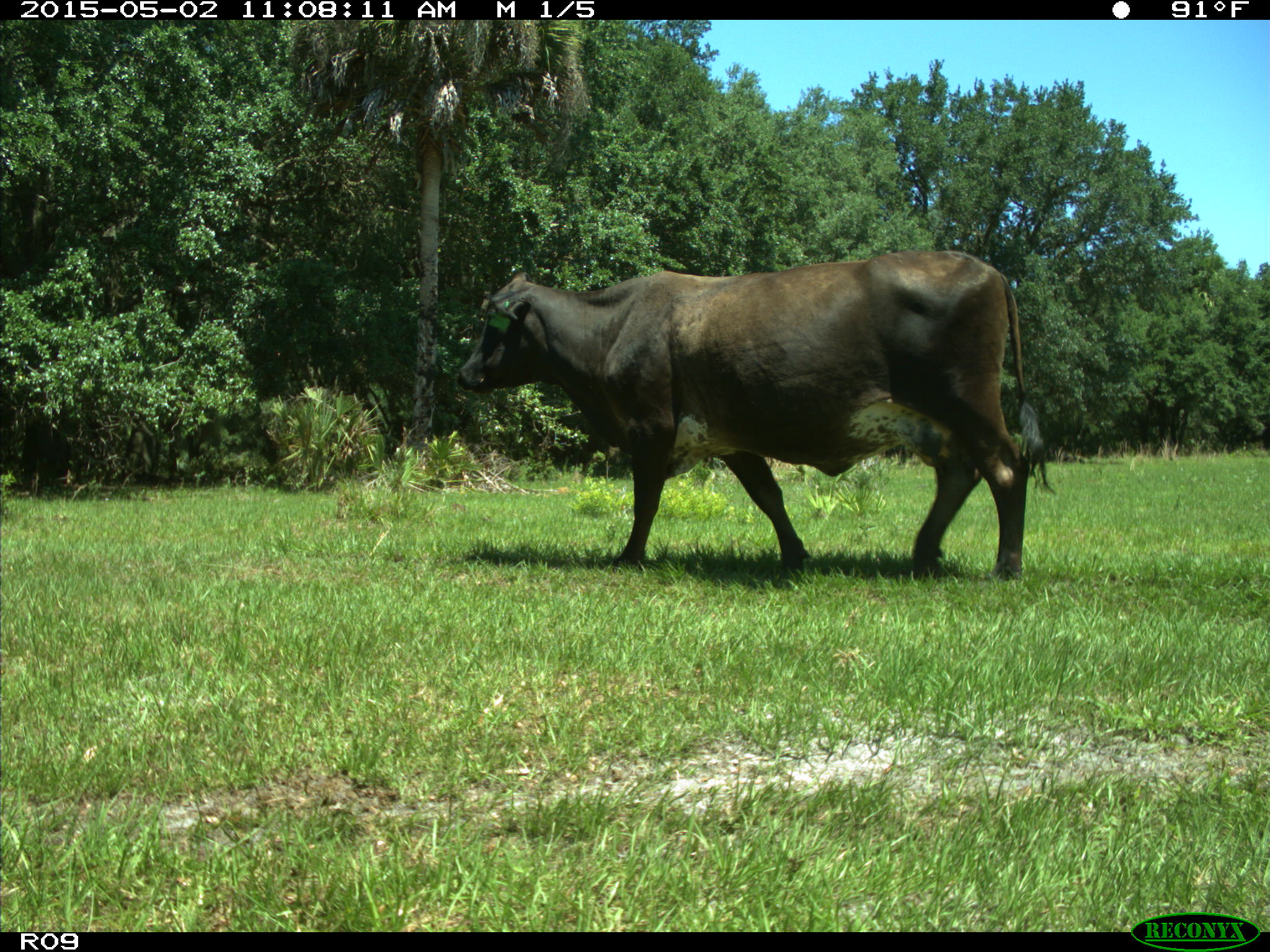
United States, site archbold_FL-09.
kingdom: Animalia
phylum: Chordata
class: Mammalia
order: Artiodactyla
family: Bovidae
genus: Bos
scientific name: Bos taurus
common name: domestic cow